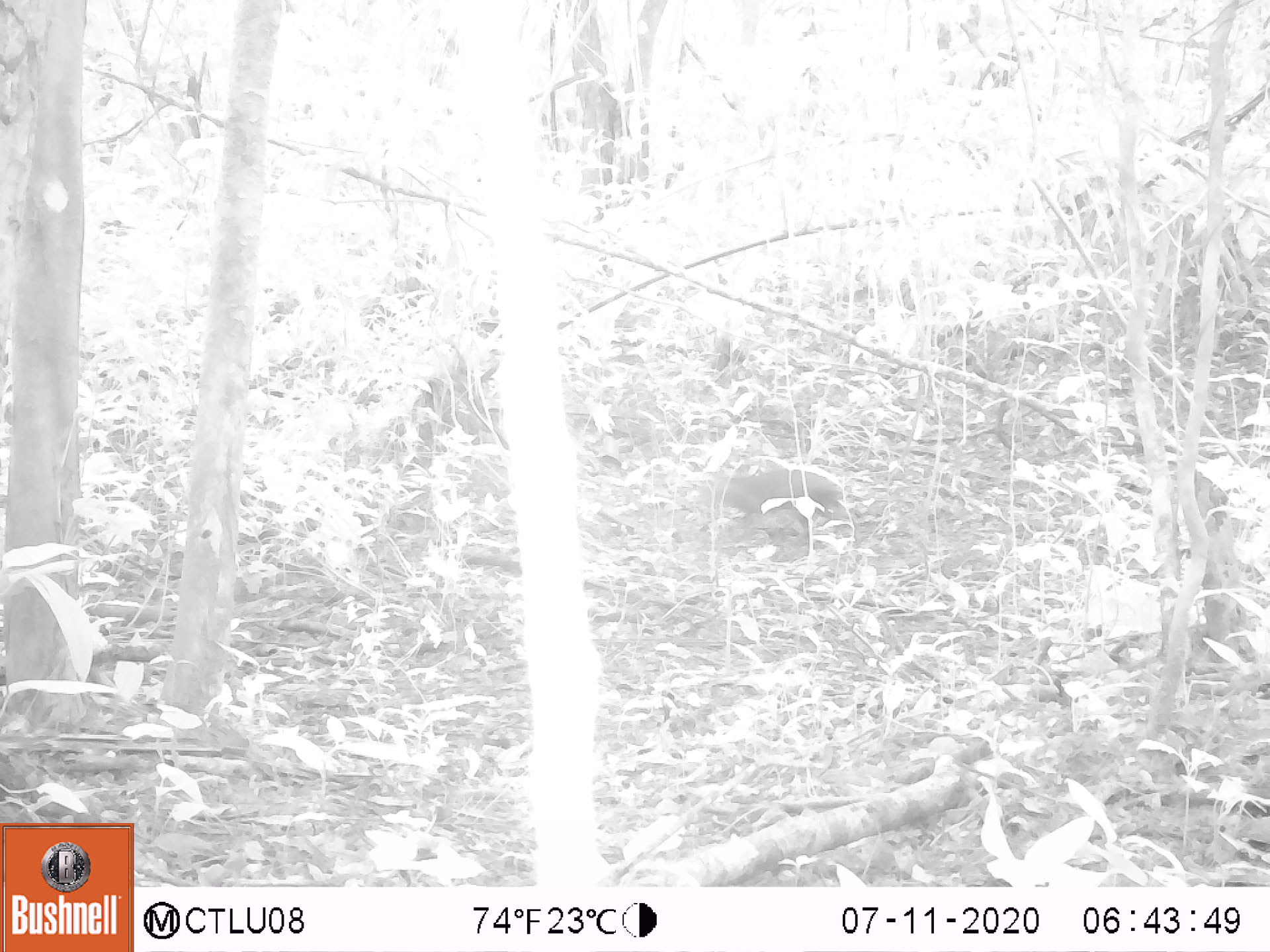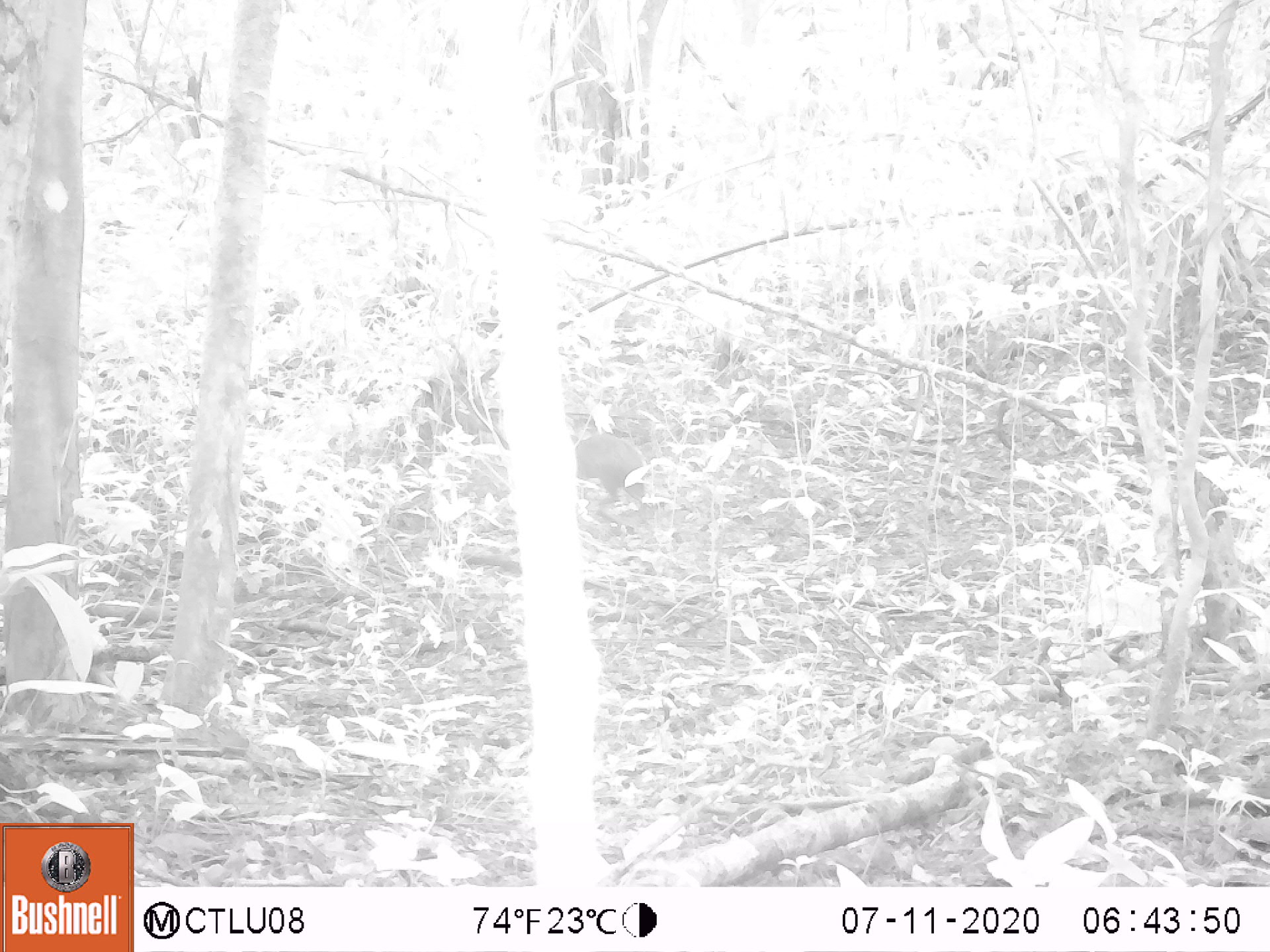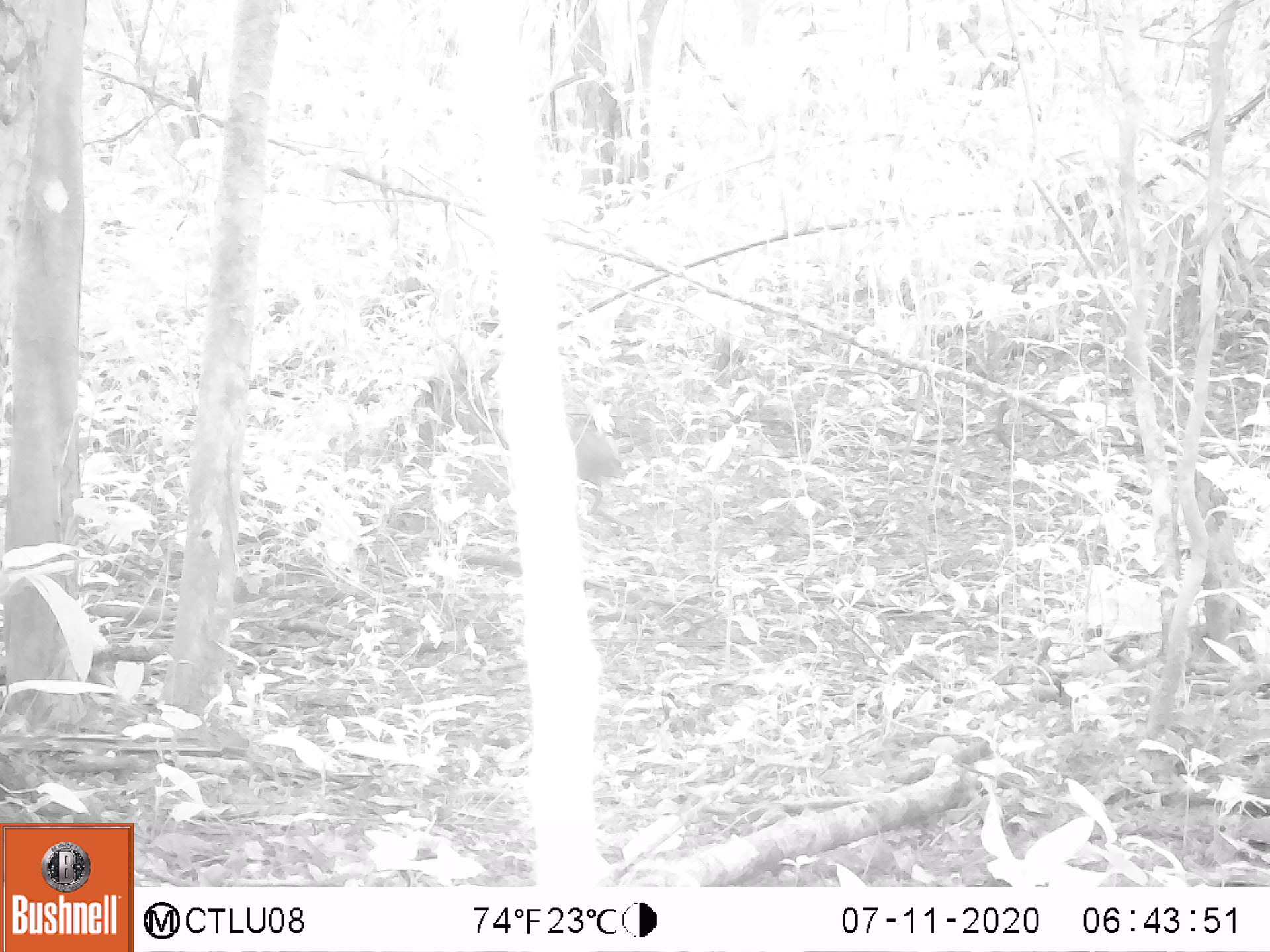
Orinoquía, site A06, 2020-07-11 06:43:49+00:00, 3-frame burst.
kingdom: Animalia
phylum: Chordata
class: Mammalia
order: Rodentia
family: Dasyproctidae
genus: Dasyprocta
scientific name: Dasyprocta fuliginosa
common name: black agouti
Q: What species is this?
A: Black agouti (Dasyprocta fuliginosa).